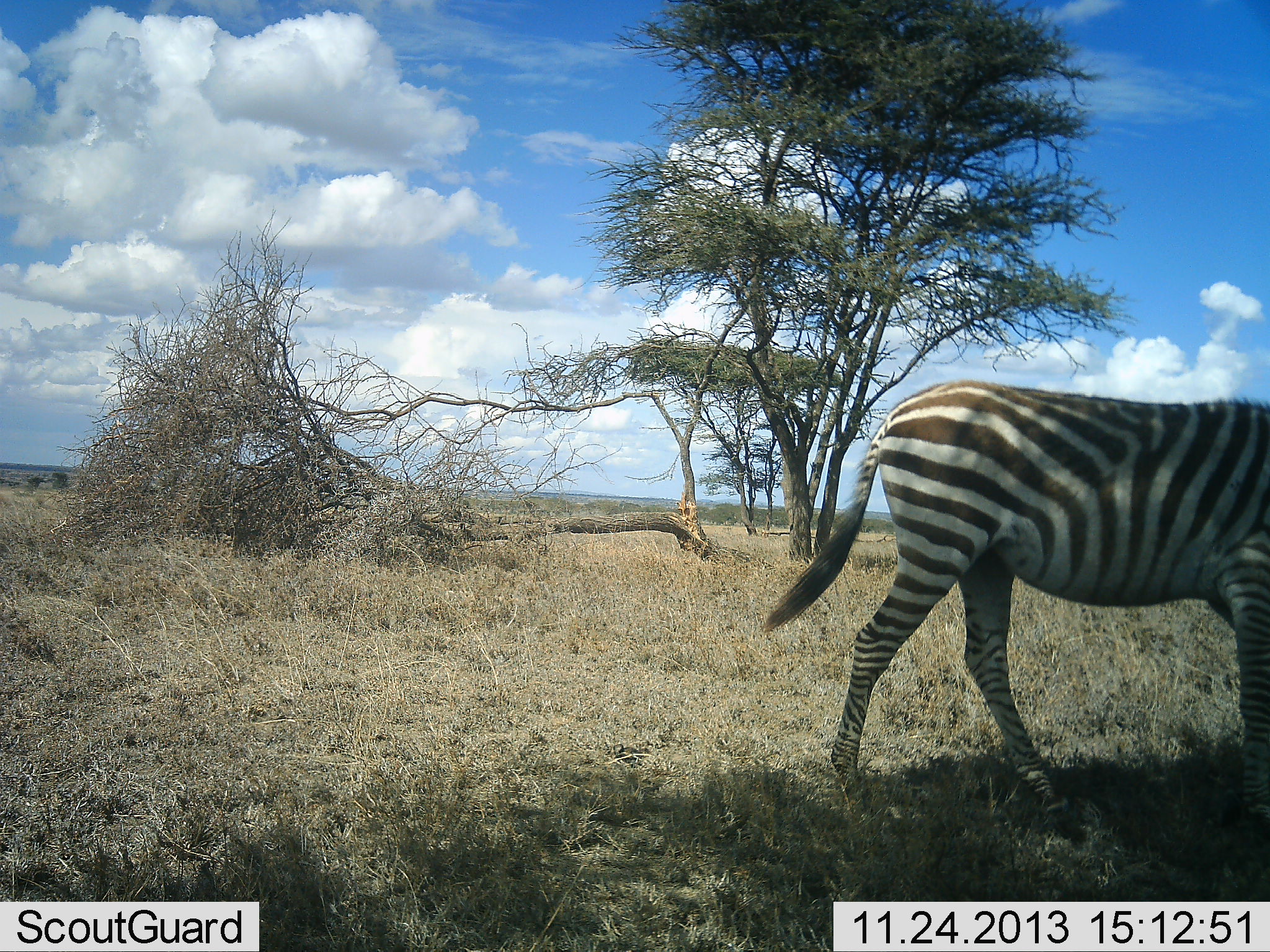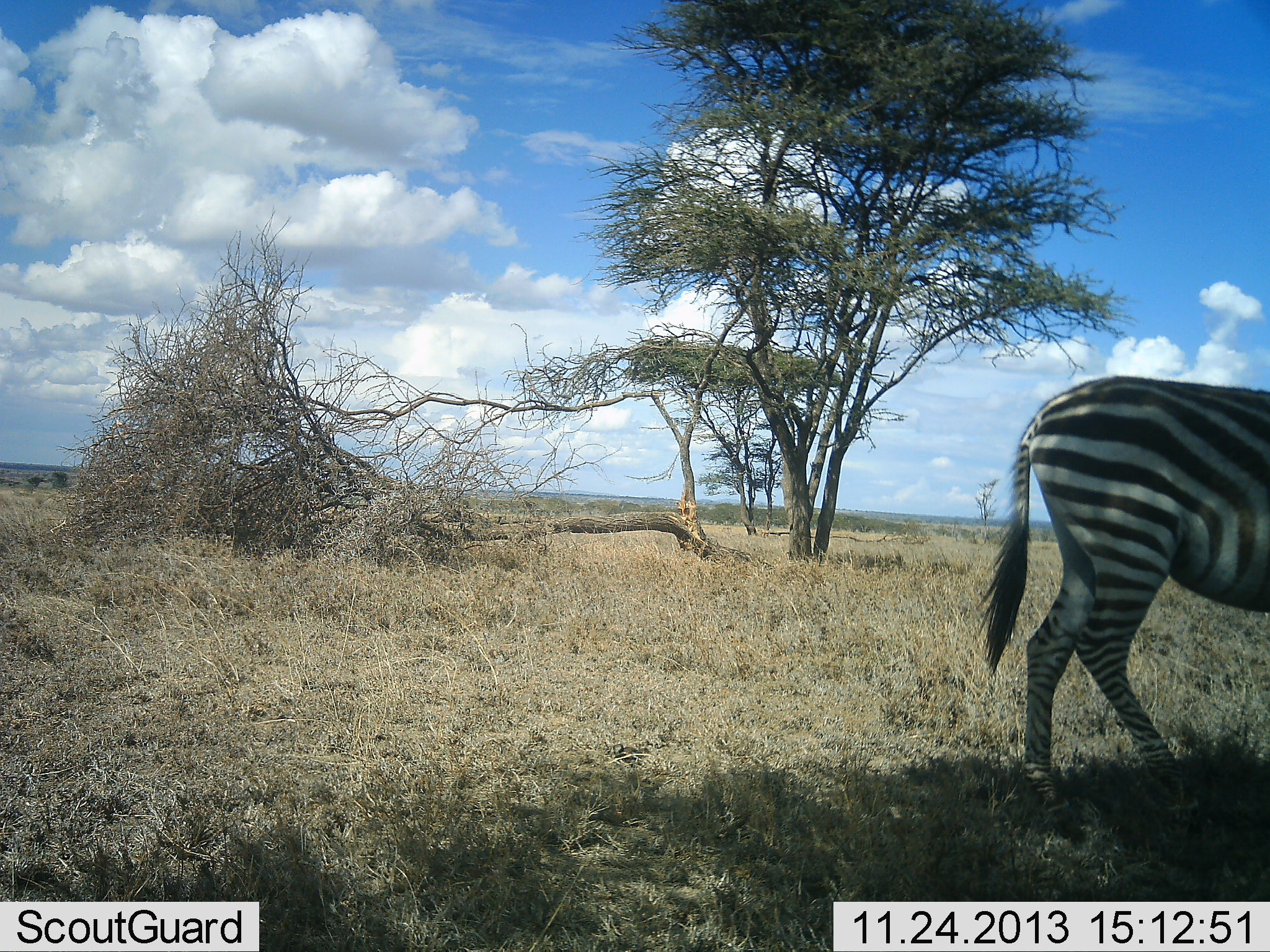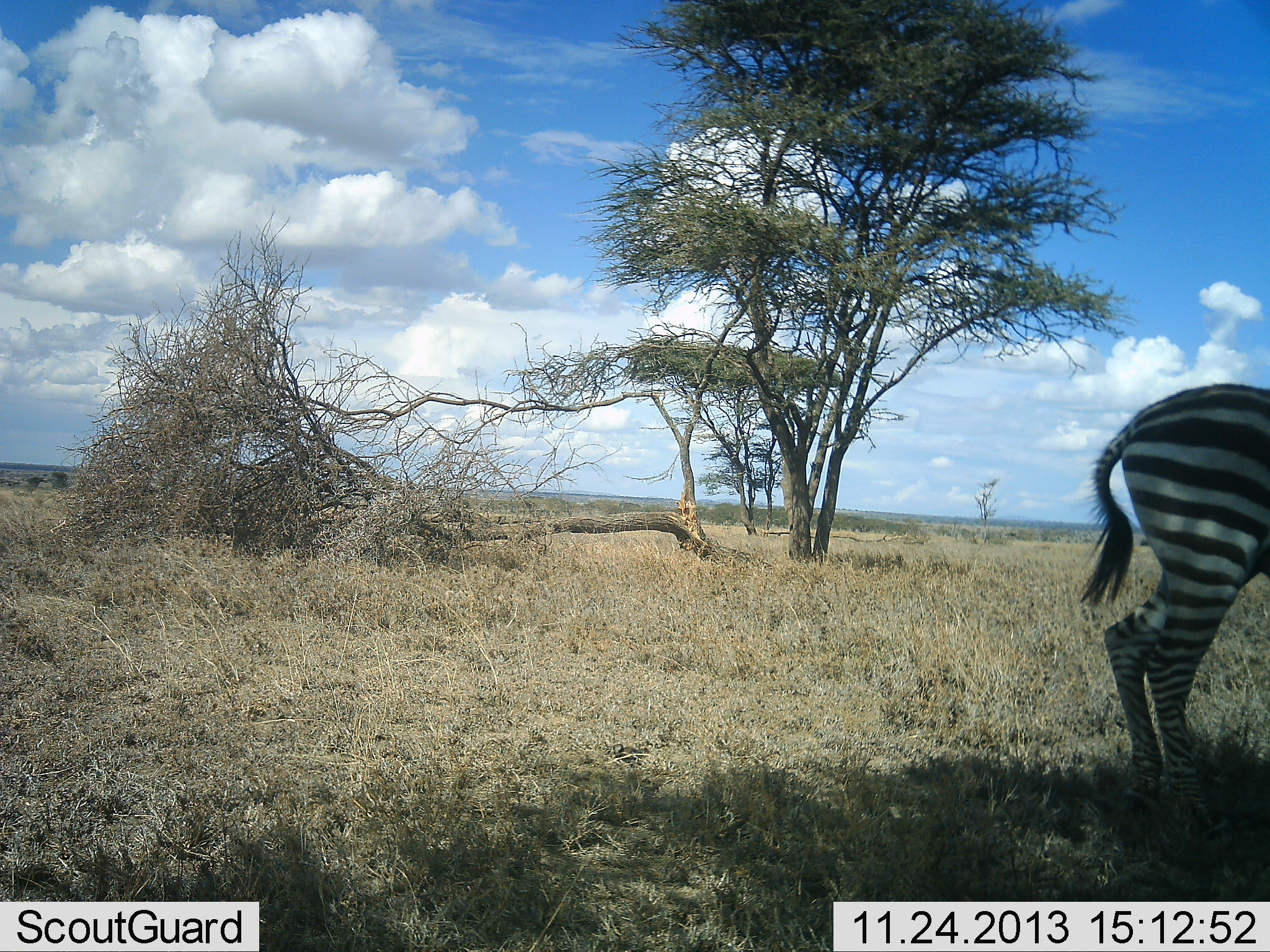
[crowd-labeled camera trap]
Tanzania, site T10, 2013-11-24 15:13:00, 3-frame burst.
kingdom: Animalia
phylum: Chordata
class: Mammalia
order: Perissodactyla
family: Equidae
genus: Equus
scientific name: Equus quagga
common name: plains zebra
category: zebra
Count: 1.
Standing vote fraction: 20%.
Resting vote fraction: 0%.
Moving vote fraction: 80%.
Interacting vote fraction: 0%.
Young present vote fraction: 0%.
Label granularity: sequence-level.